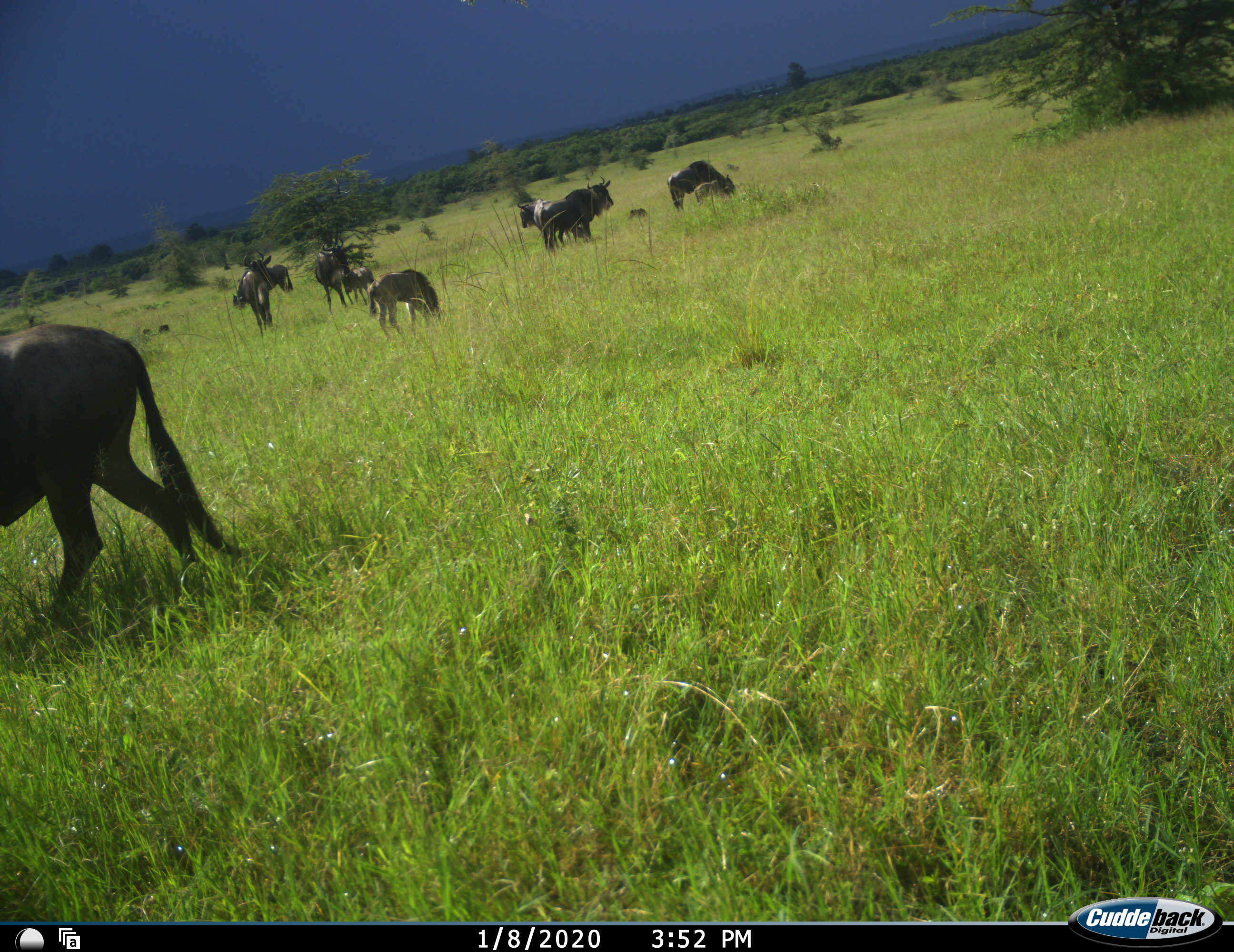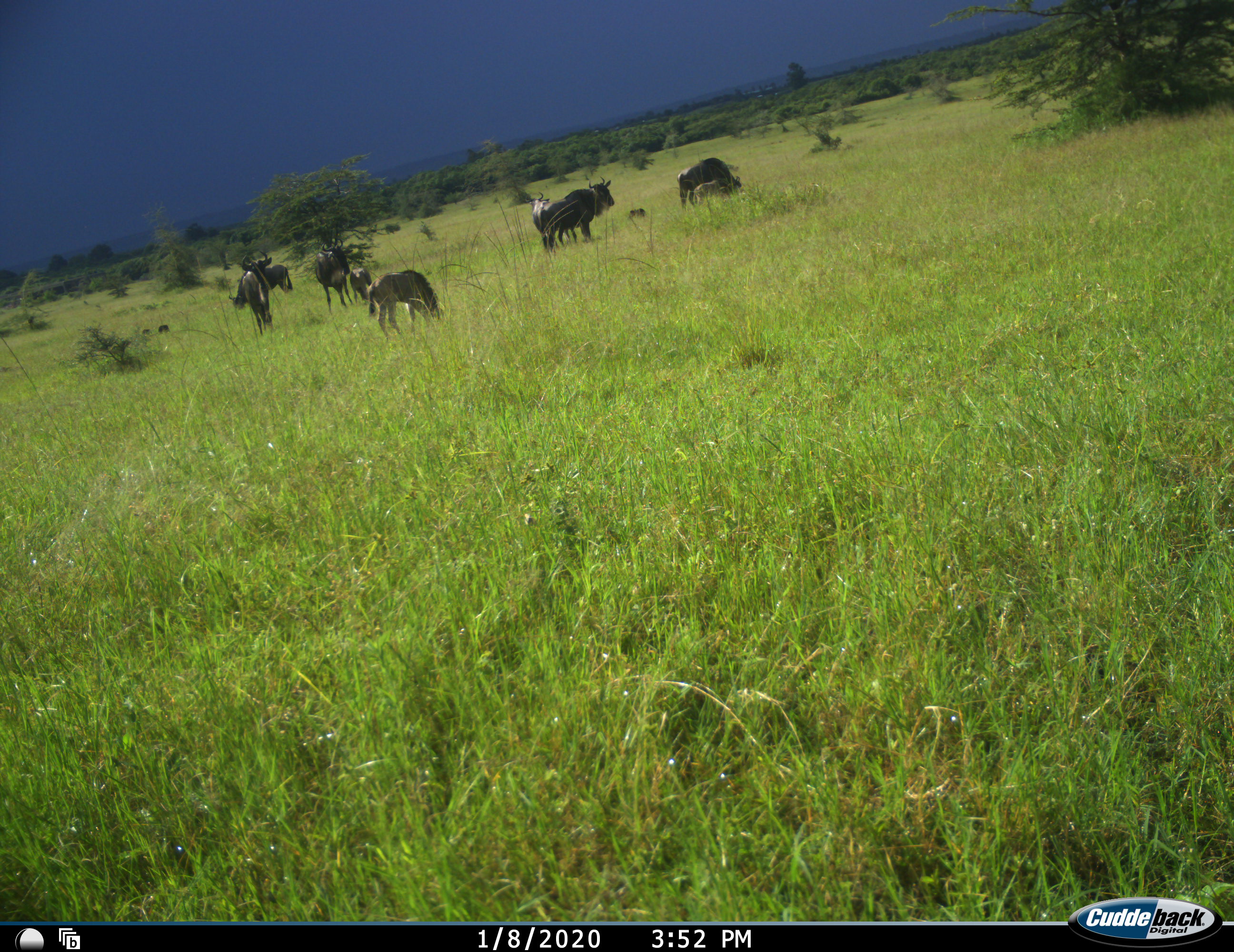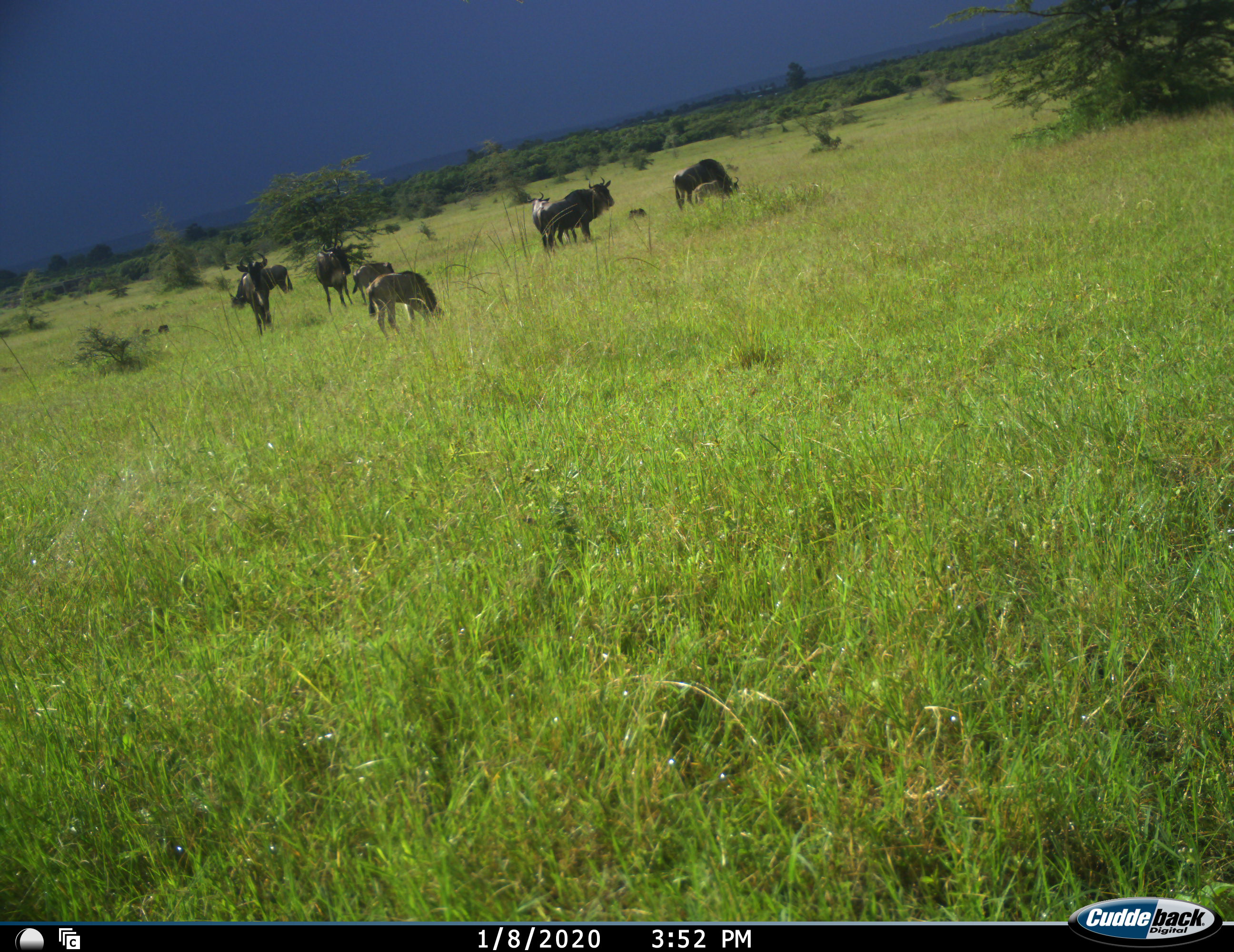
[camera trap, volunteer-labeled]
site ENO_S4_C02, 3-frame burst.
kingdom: Animalia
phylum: Chordata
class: Mammalia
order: Artiodactyla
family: Bovidae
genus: Connochaetes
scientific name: Connochaetes taurinus taurinus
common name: blue wildebeest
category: wildebeestblue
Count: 10.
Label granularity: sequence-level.